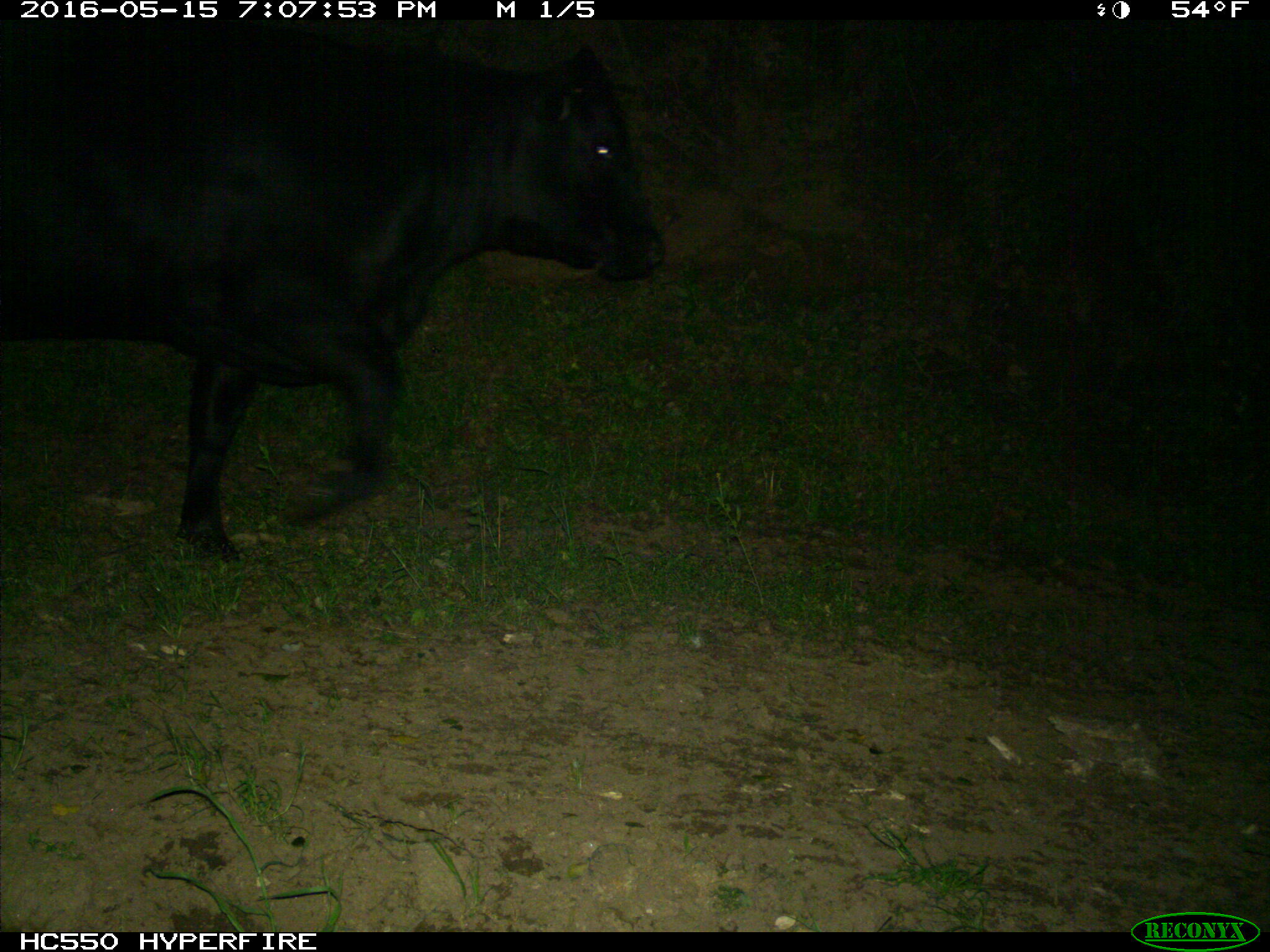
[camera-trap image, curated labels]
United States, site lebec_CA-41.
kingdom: Animalia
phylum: Chordata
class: Mammalia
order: Artiodactyla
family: Bovidae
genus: Bos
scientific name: Bos taurus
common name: domestic cow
Bos taurus (domestic cow).